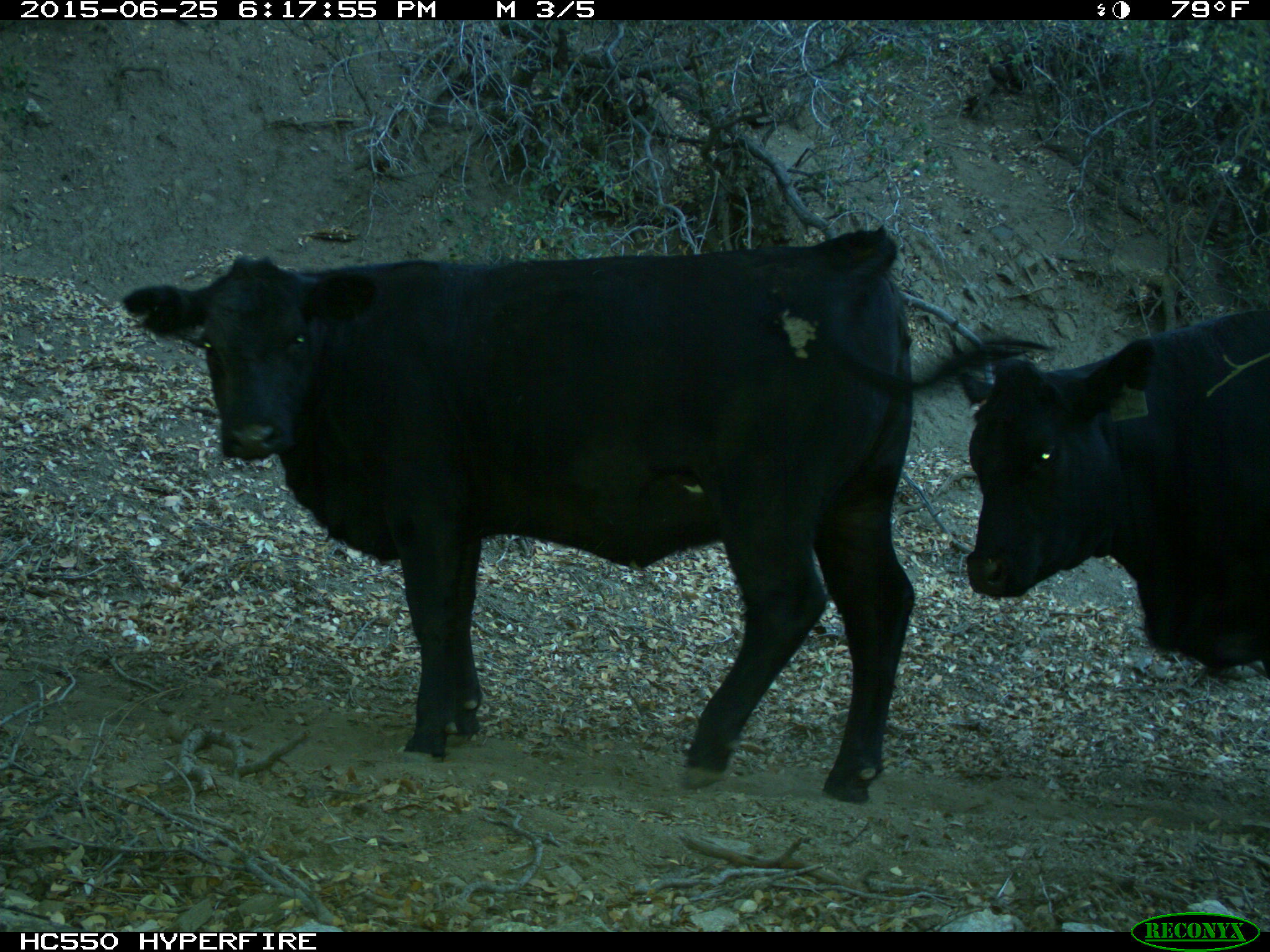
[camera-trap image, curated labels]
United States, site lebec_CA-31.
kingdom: Animalia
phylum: Chordata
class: Mammalia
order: Artiodactyla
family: Bovidae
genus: Bos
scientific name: Bos taurus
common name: domestic cow